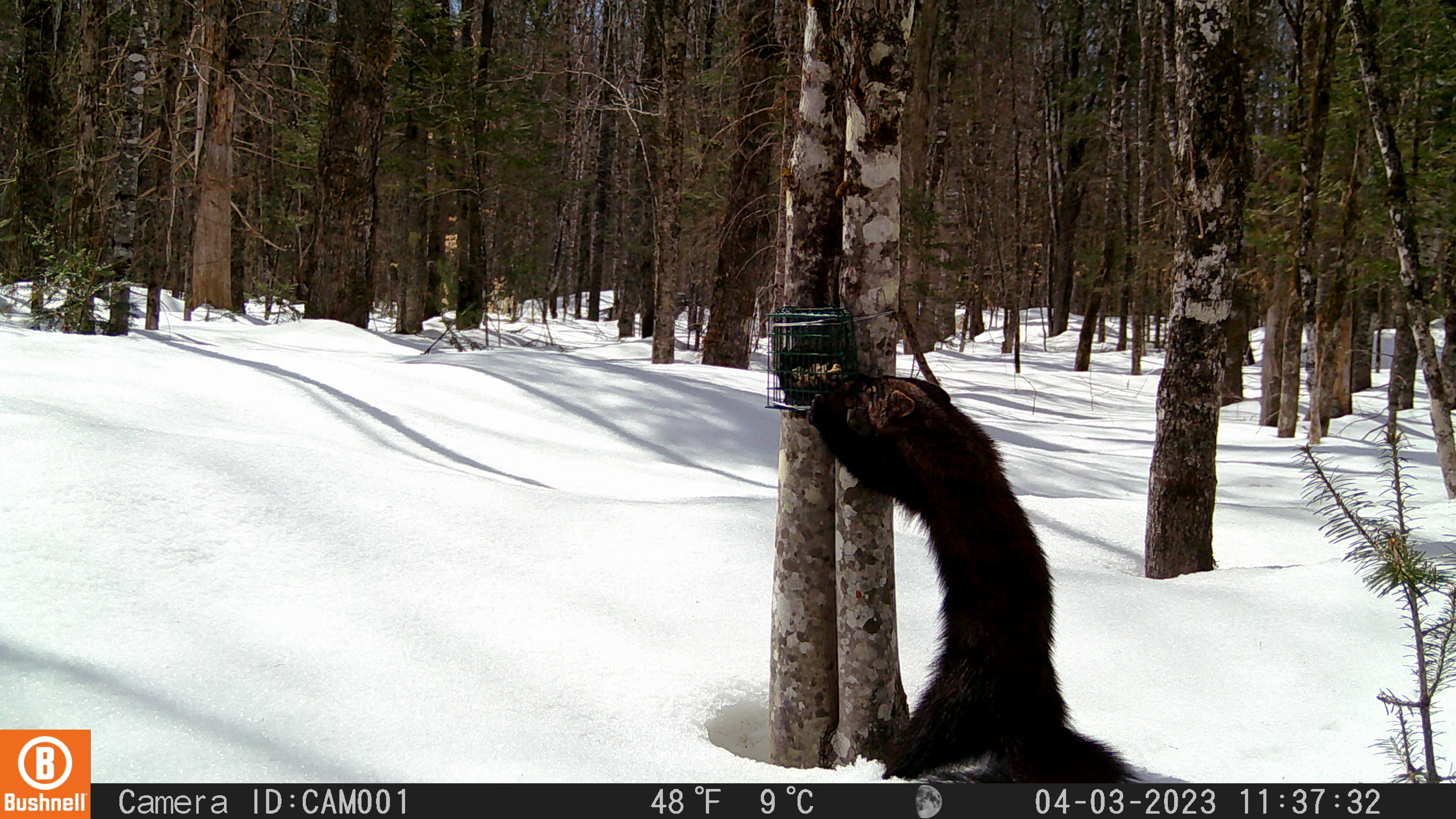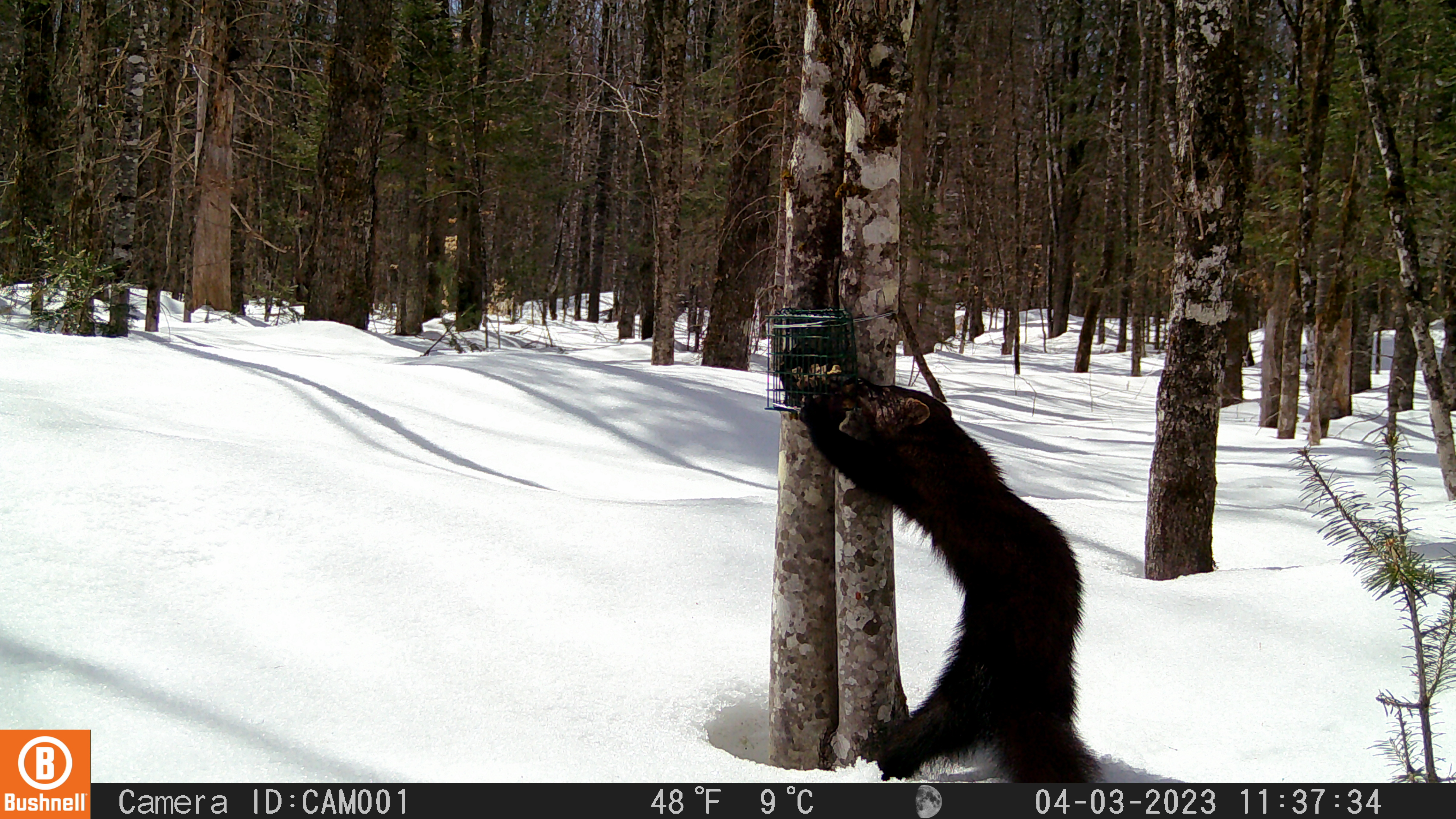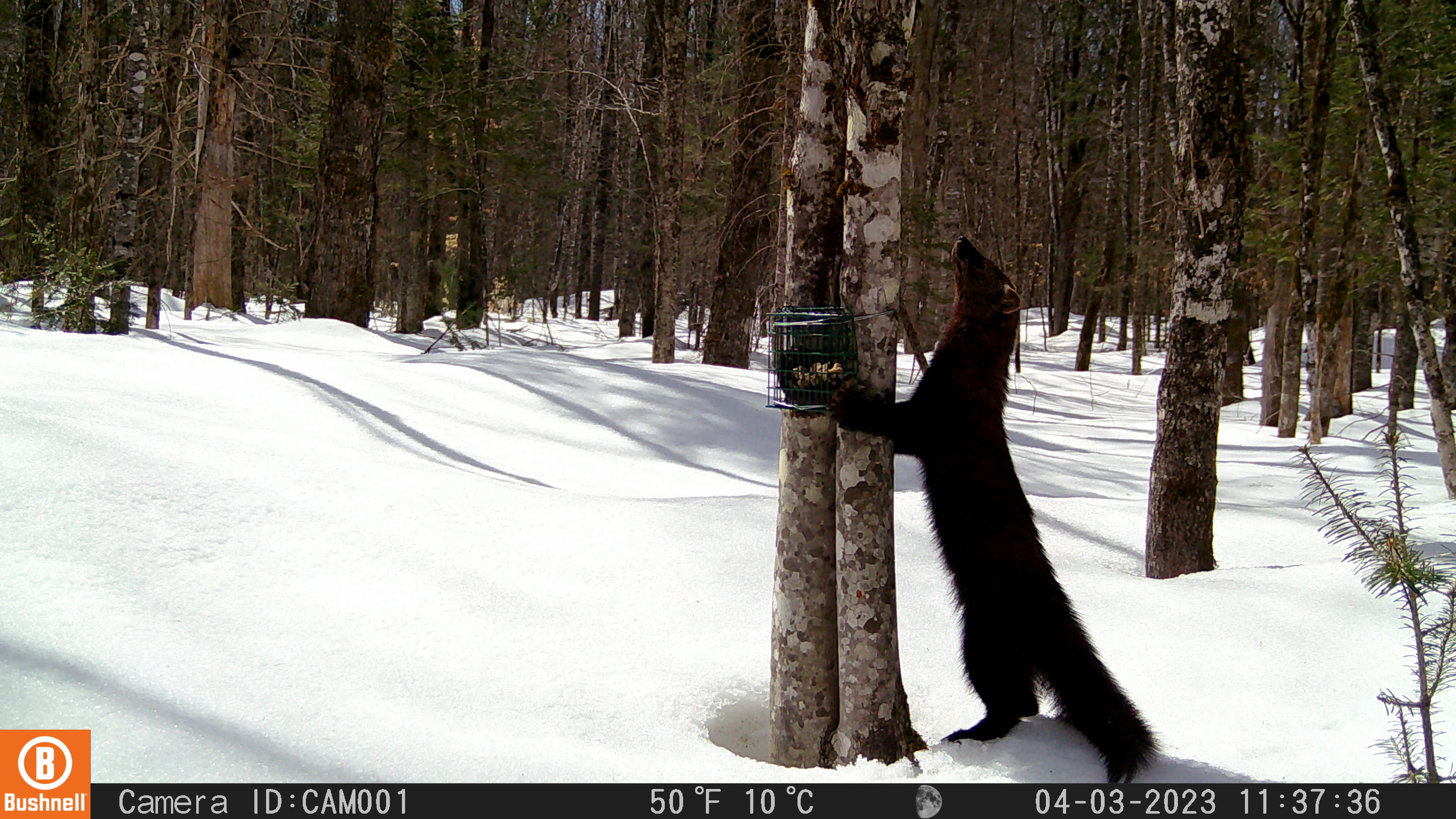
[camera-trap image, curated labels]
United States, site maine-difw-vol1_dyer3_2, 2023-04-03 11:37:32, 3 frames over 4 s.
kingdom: Animalia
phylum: Chordata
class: Mammalia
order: Carnivora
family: Mustelidae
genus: Pekania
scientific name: Pekania pennanti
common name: fisher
Fisher (Pekania pennanti).